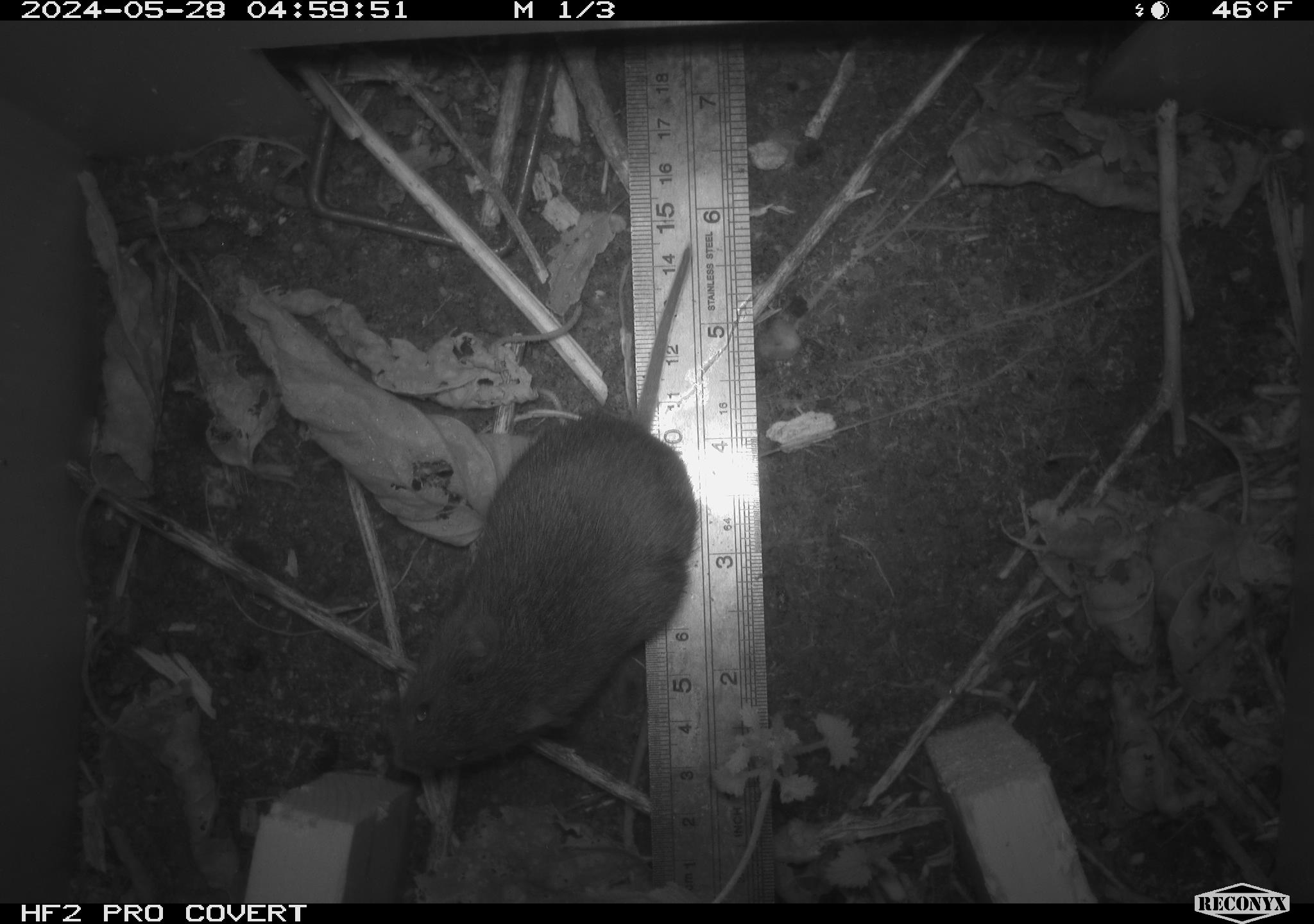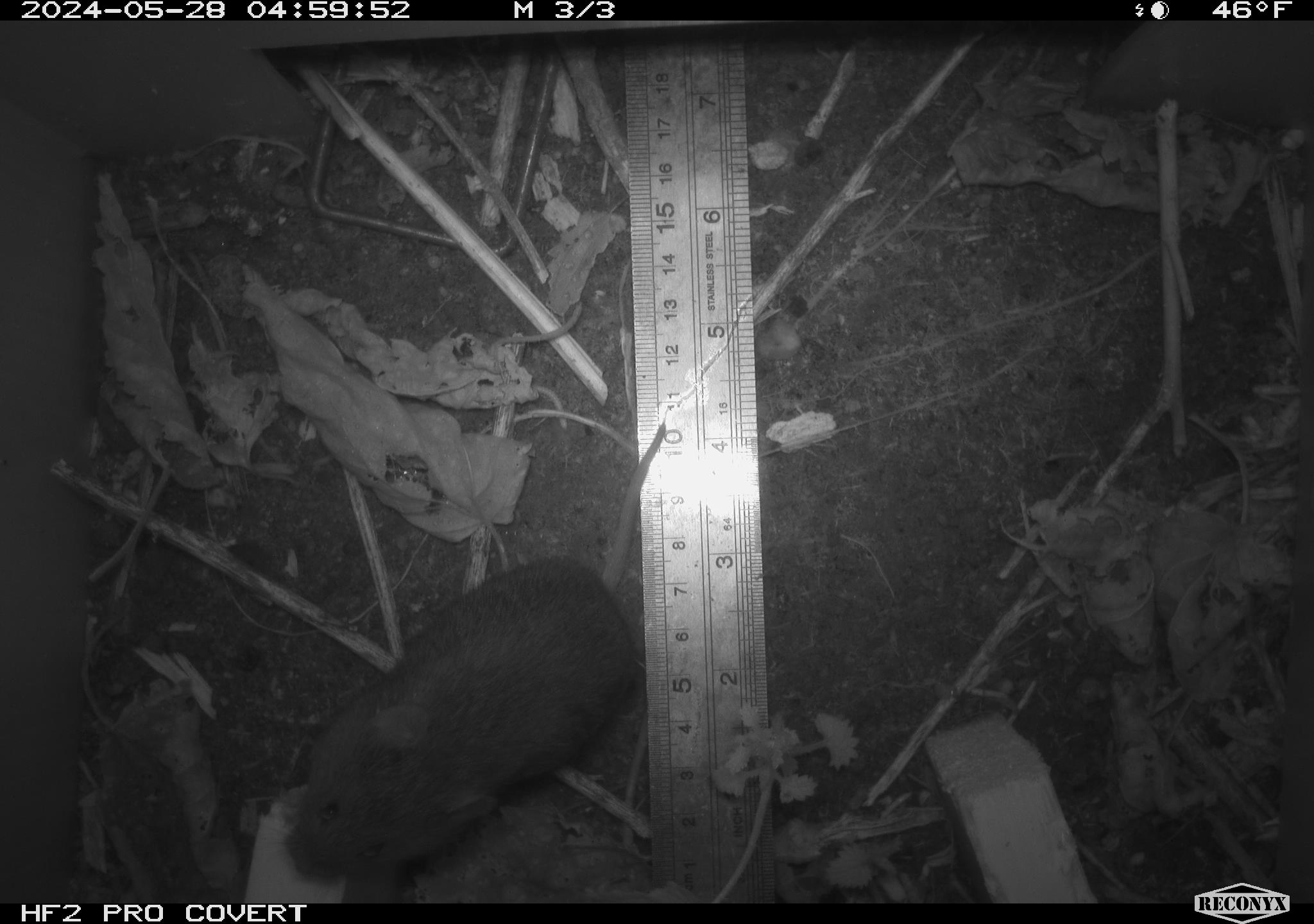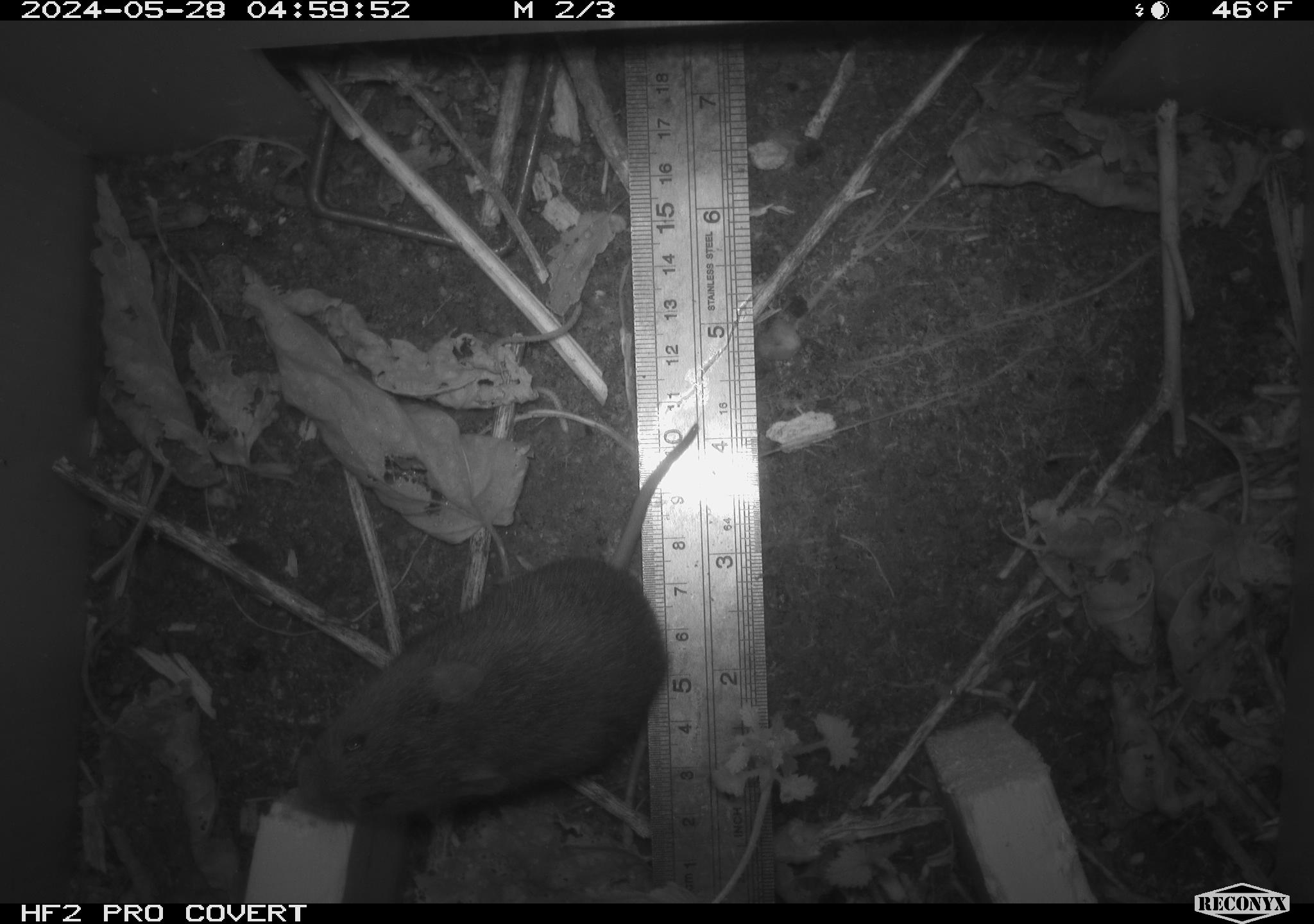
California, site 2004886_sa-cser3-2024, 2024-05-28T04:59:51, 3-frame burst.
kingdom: Animalia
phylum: Chordata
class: Mammalia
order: Rodentia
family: Cricetidae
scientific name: Cricetidae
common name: hamsters, voles, lemmings, and allies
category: cricetidae family